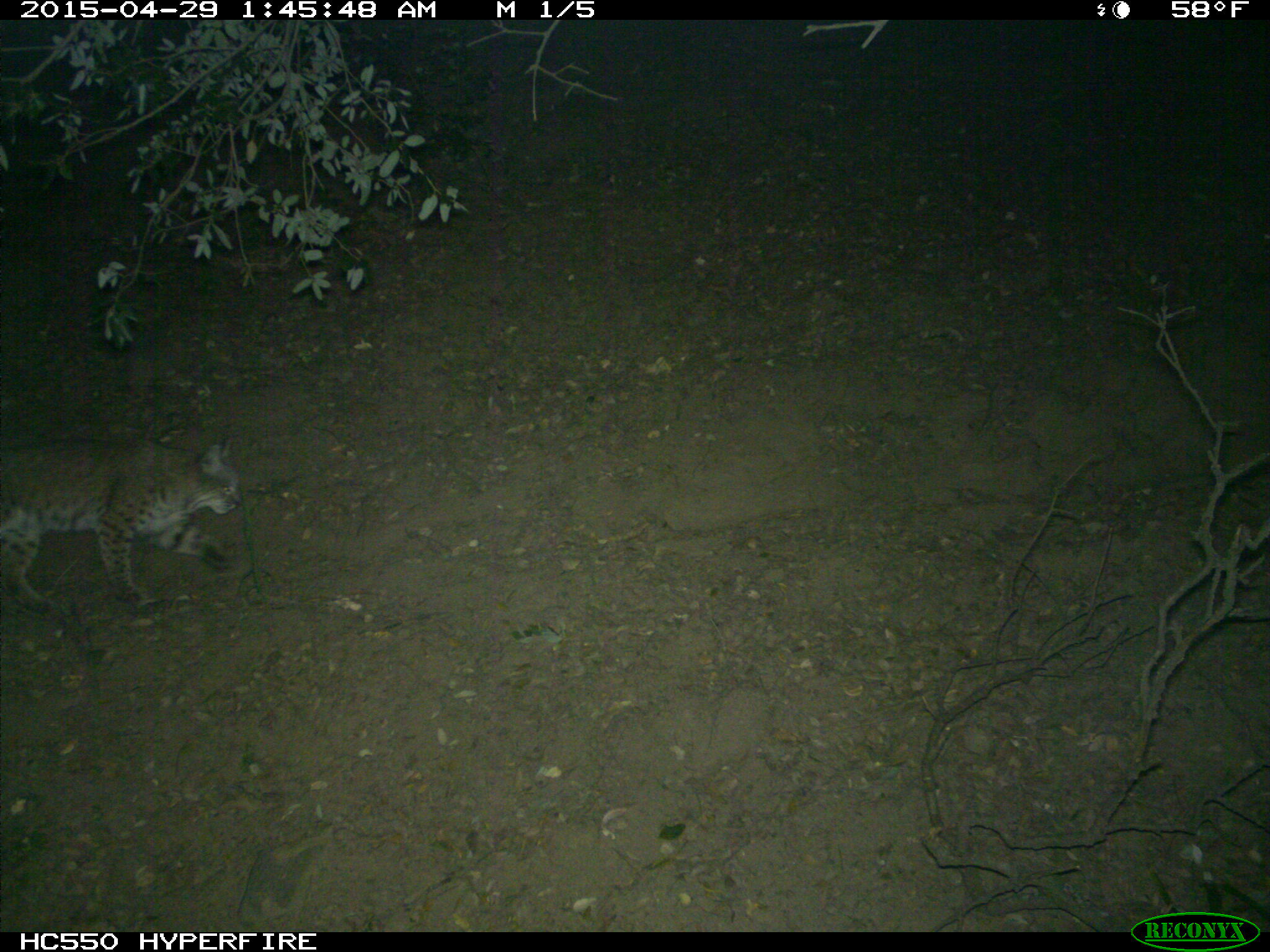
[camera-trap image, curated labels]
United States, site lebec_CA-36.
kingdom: Animalia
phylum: Chordata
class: Mammalia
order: Carnivora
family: Felidae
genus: Lynx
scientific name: Lynx rufus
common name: bobcat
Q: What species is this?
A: Lynx rufus (bobcat).